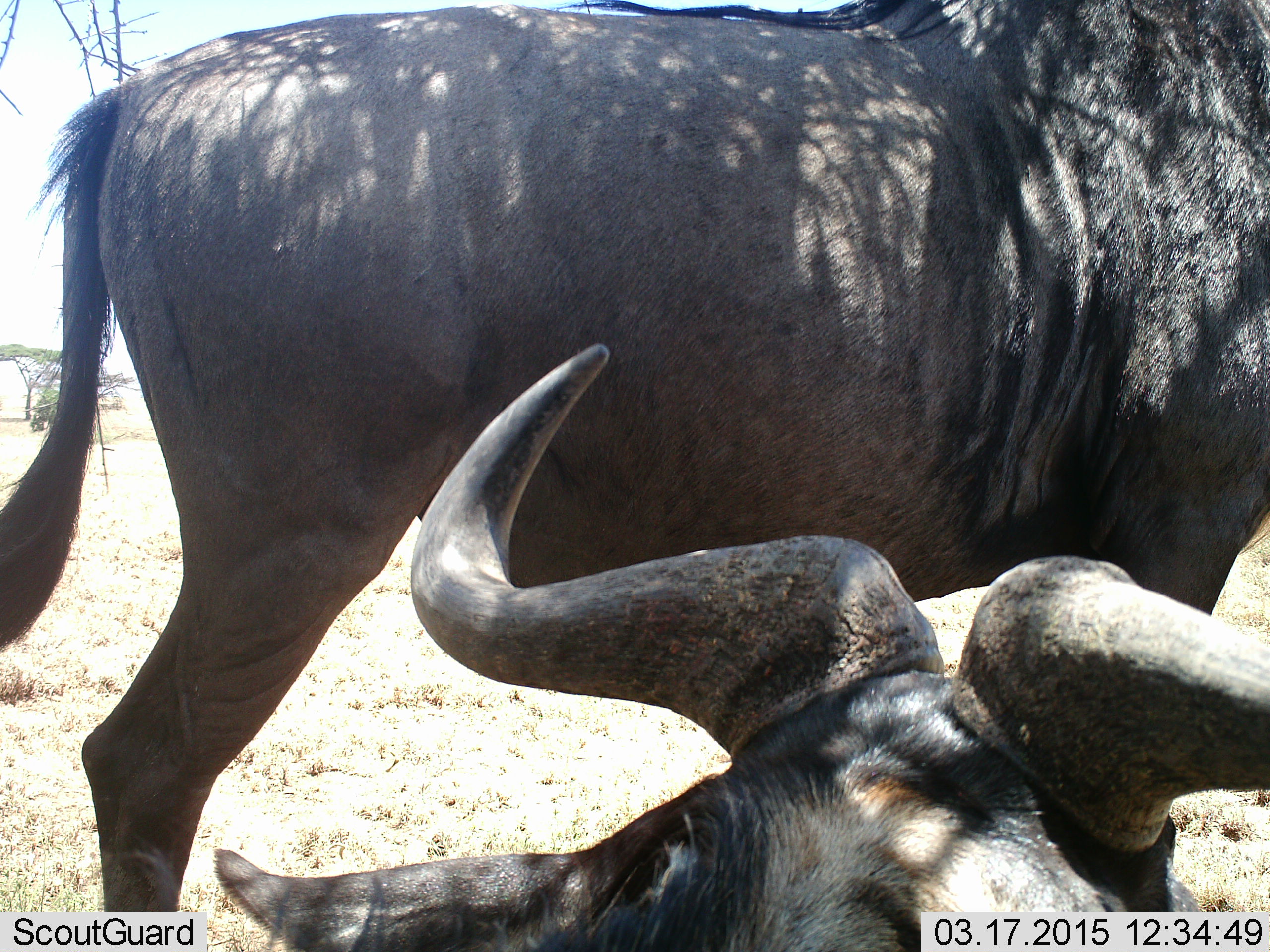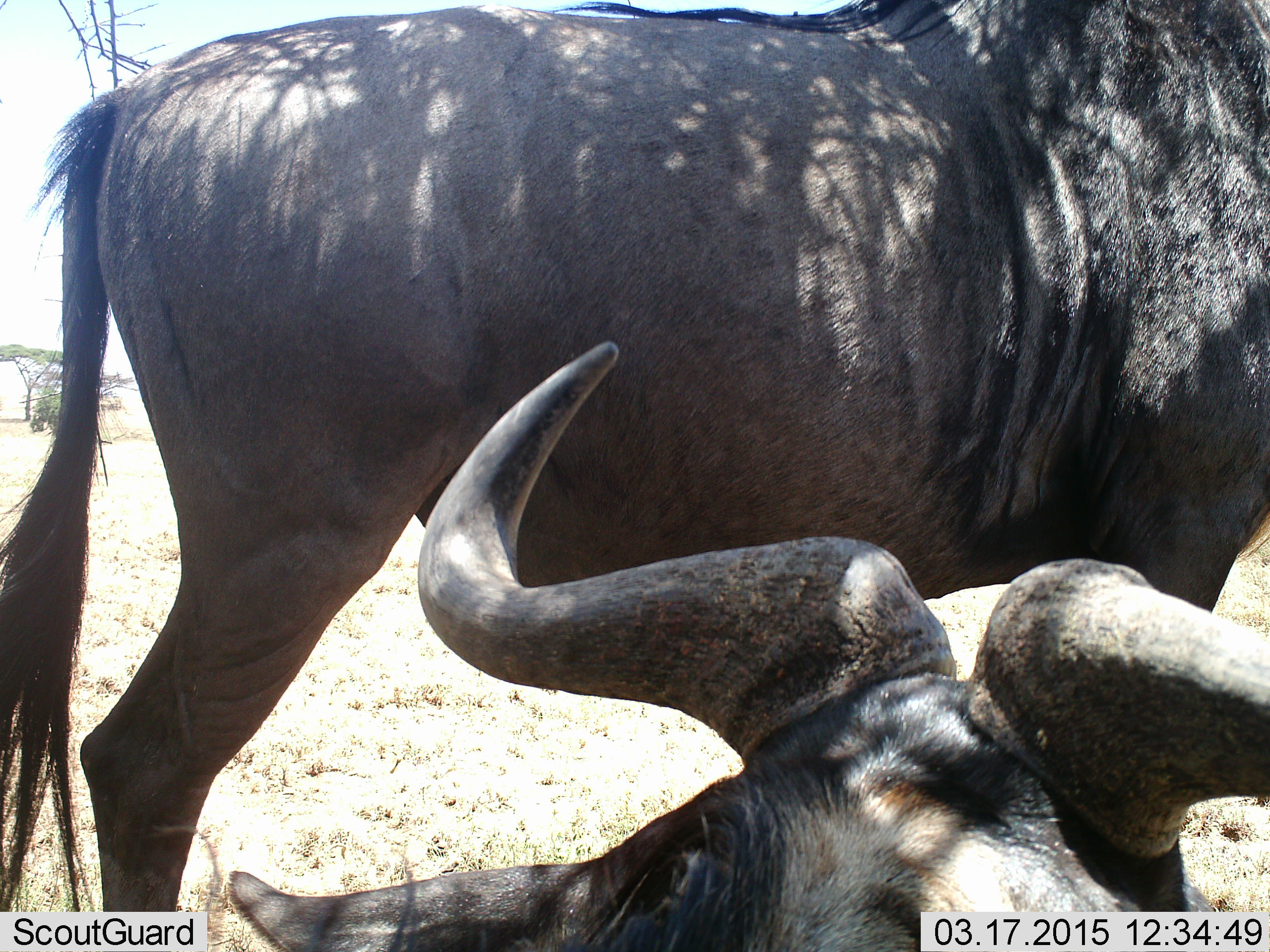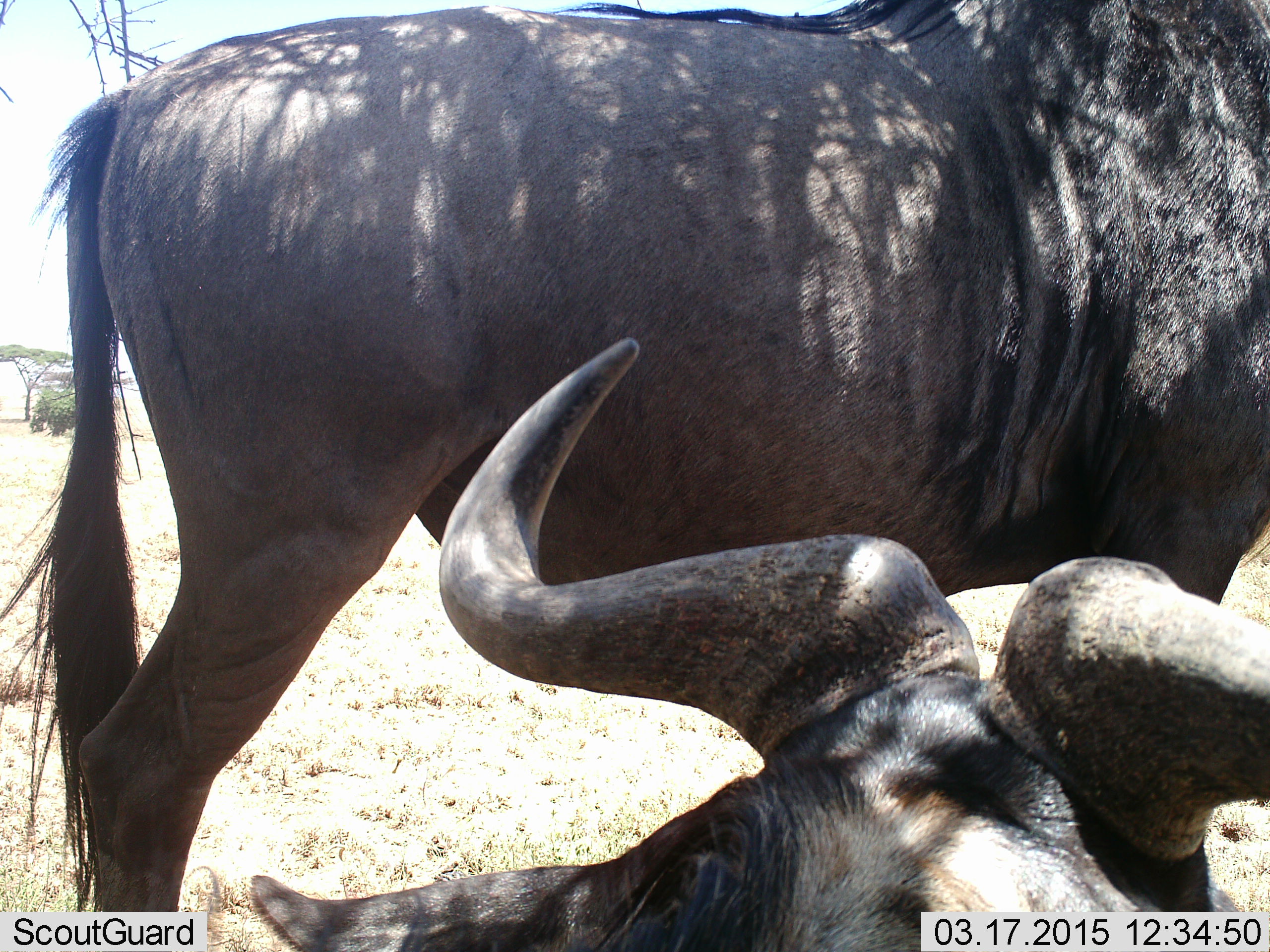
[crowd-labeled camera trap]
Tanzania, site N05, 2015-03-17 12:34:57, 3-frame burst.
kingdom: Animalia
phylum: Chordata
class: Mammalia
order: Artiodactyla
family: Bovidae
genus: Connochaetes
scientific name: Connochaetes taurinus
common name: blue wildebeest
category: wildebeest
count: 2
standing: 90%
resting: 90%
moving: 0%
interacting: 0%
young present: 0%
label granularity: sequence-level